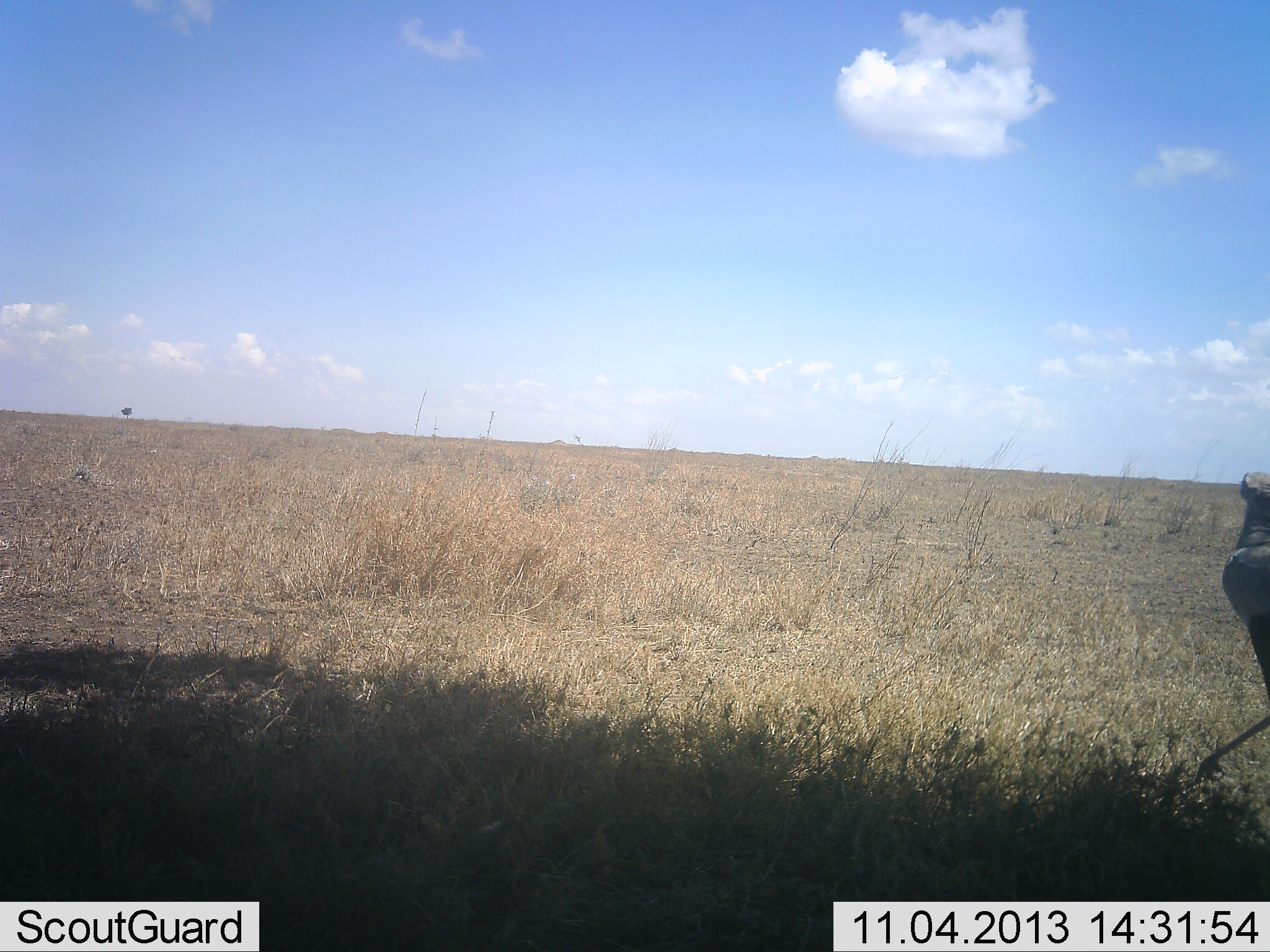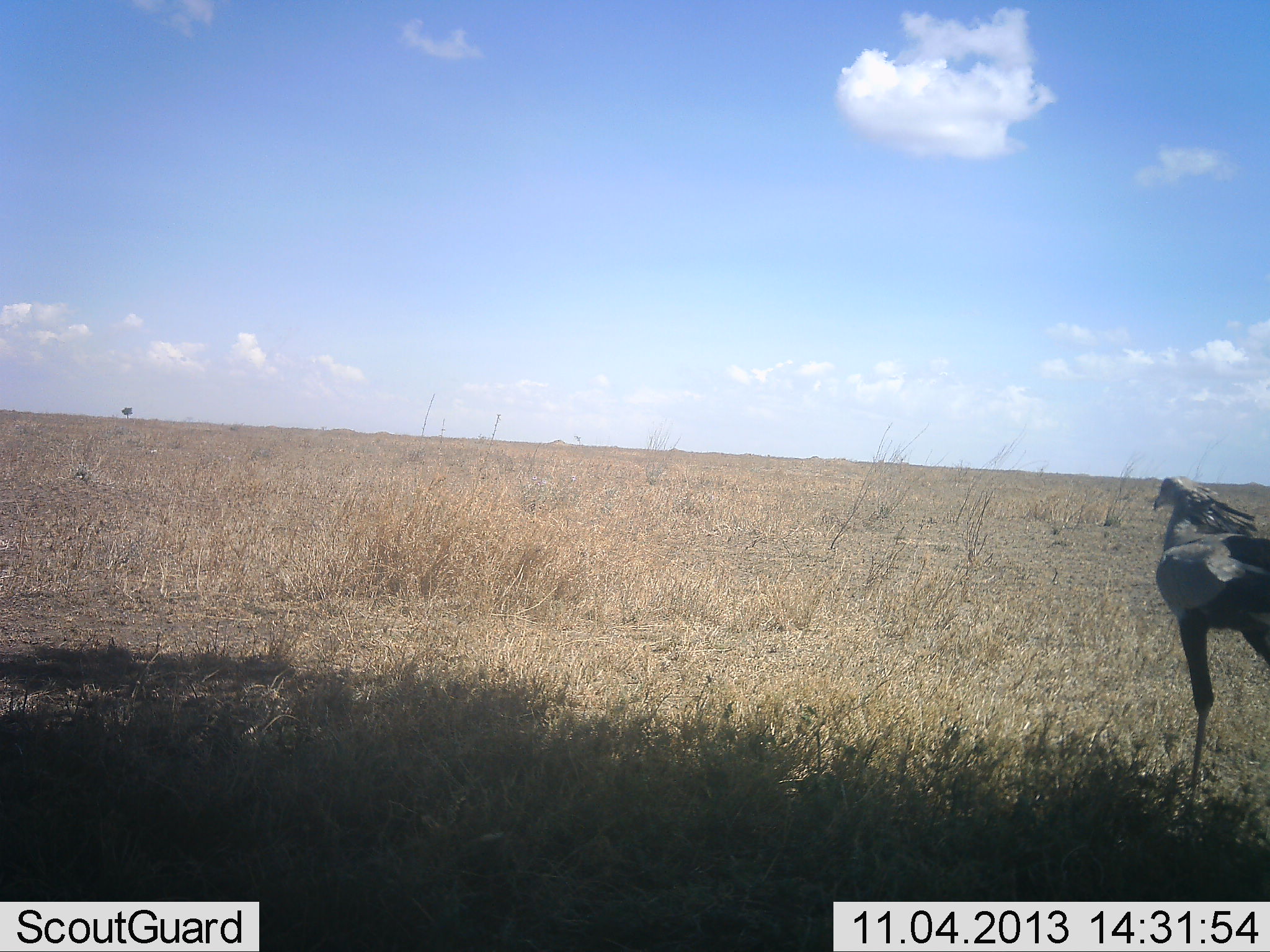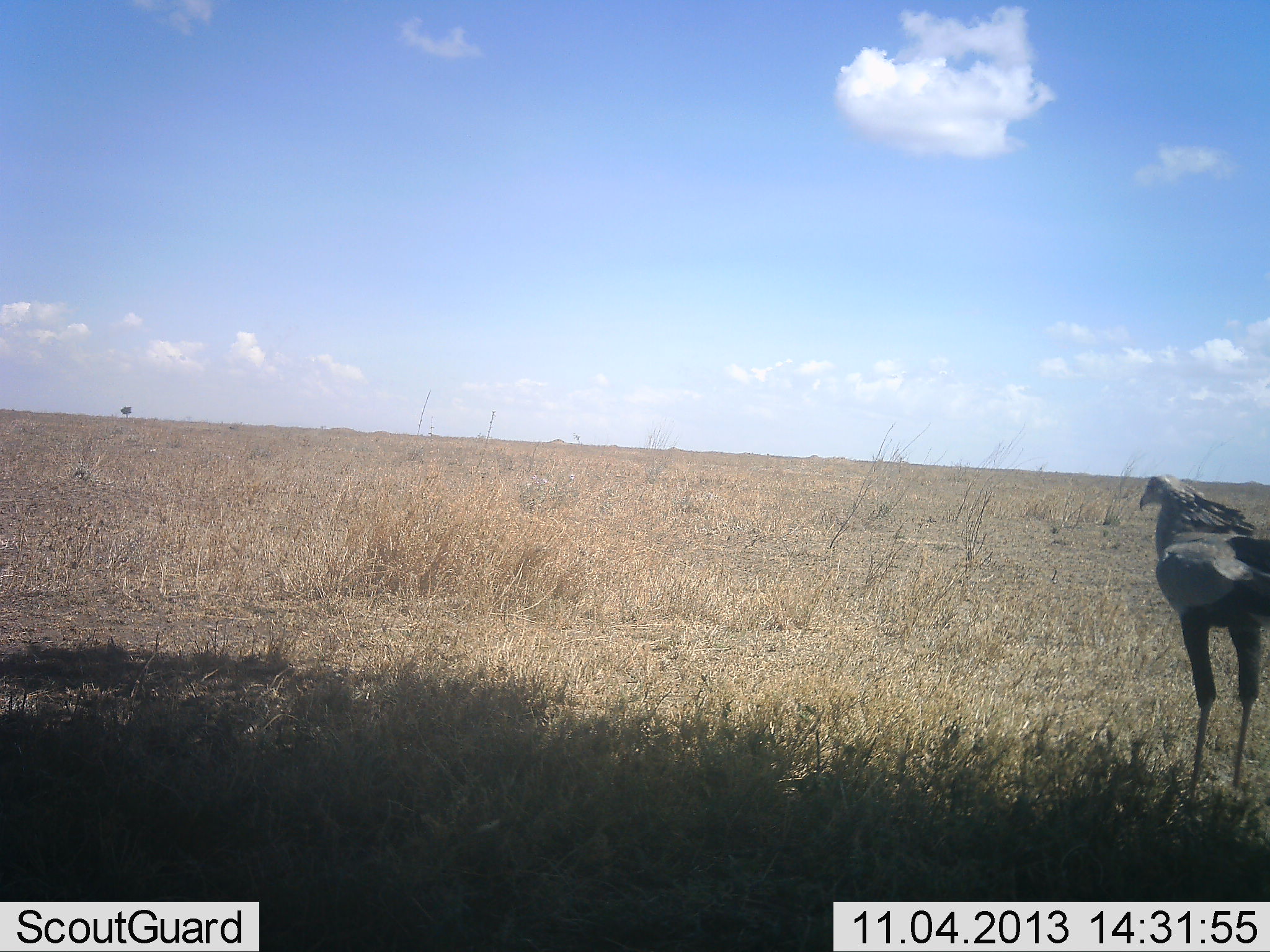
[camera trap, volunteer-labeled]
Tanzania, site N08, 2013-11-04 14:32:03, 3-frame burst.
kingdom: Animalia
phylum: Chordata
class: Aves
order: Accipitriformes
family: Sagittariidae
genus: Sagittarius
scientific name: Sagittarius serpentarius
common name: secretary bird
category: secretarybird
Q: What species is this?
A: Secretarybird (secretary bird) (Sagittarius serpentarius).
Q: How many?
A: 1.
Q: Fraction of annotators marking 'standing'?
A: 15%.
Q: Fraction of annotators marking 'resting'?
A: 0%.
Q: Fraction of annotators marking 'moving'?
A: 85%.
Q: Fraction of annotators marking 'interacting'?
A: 0%.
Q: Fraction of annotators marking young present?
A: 0%.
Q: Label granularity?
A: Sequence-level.